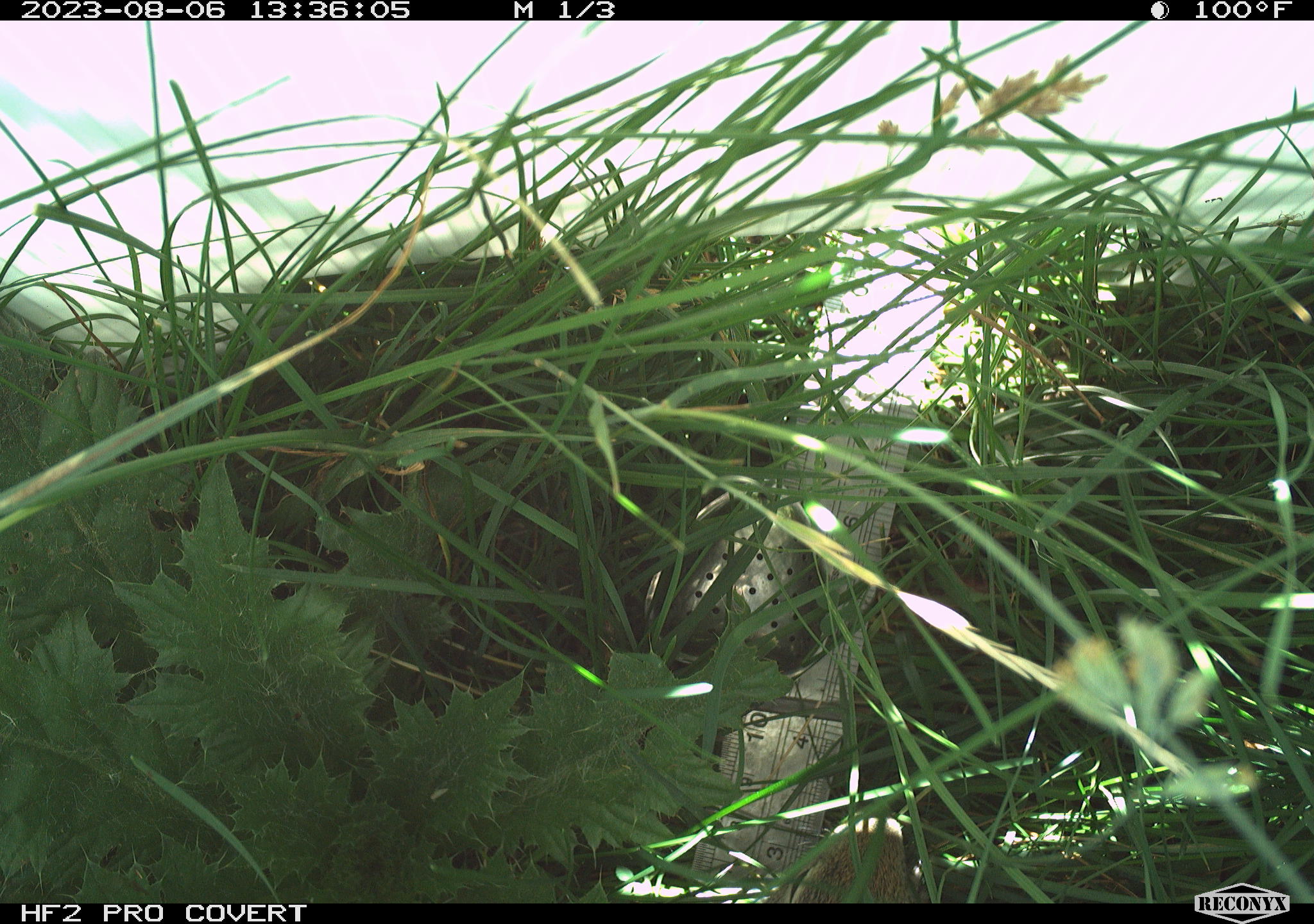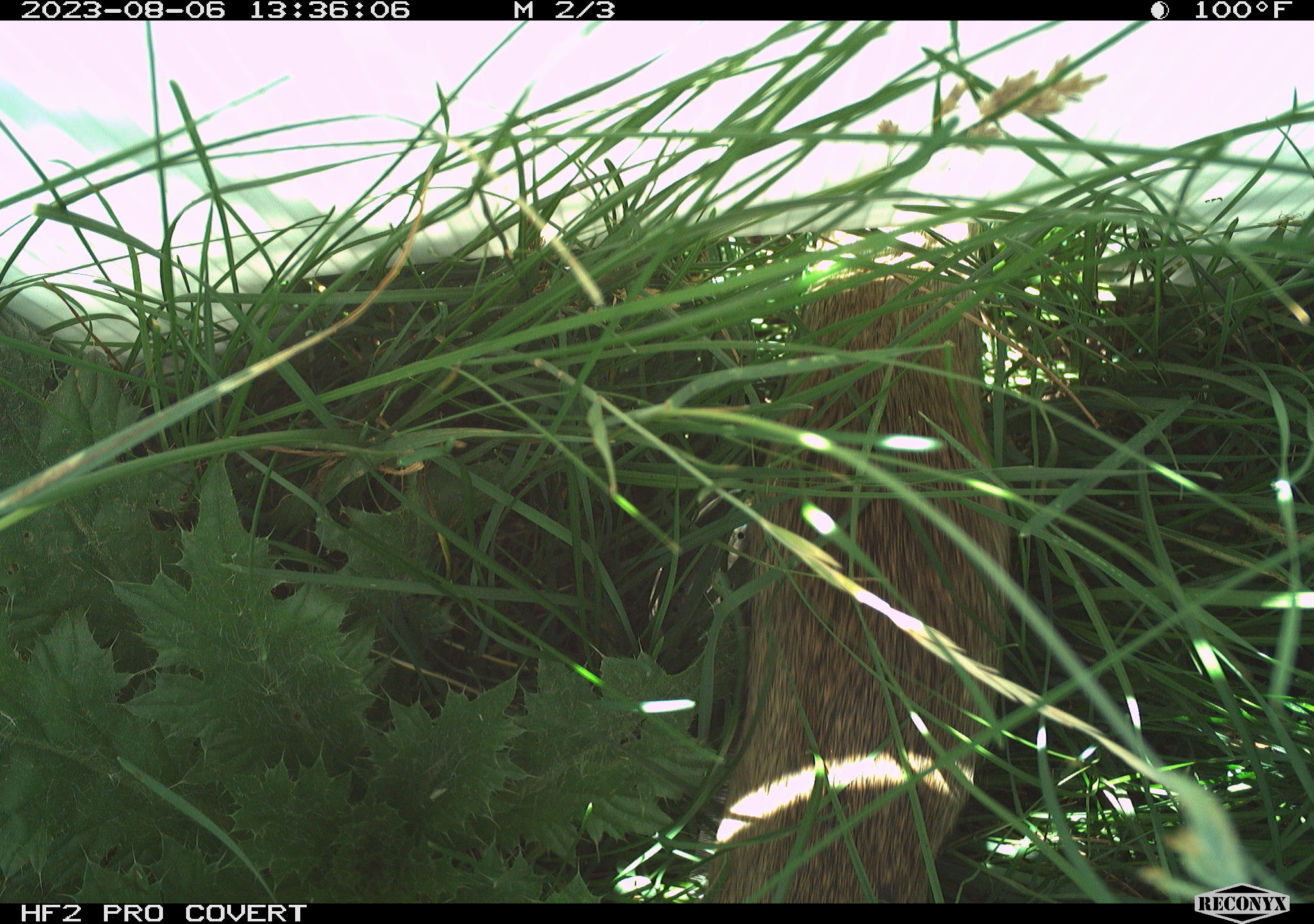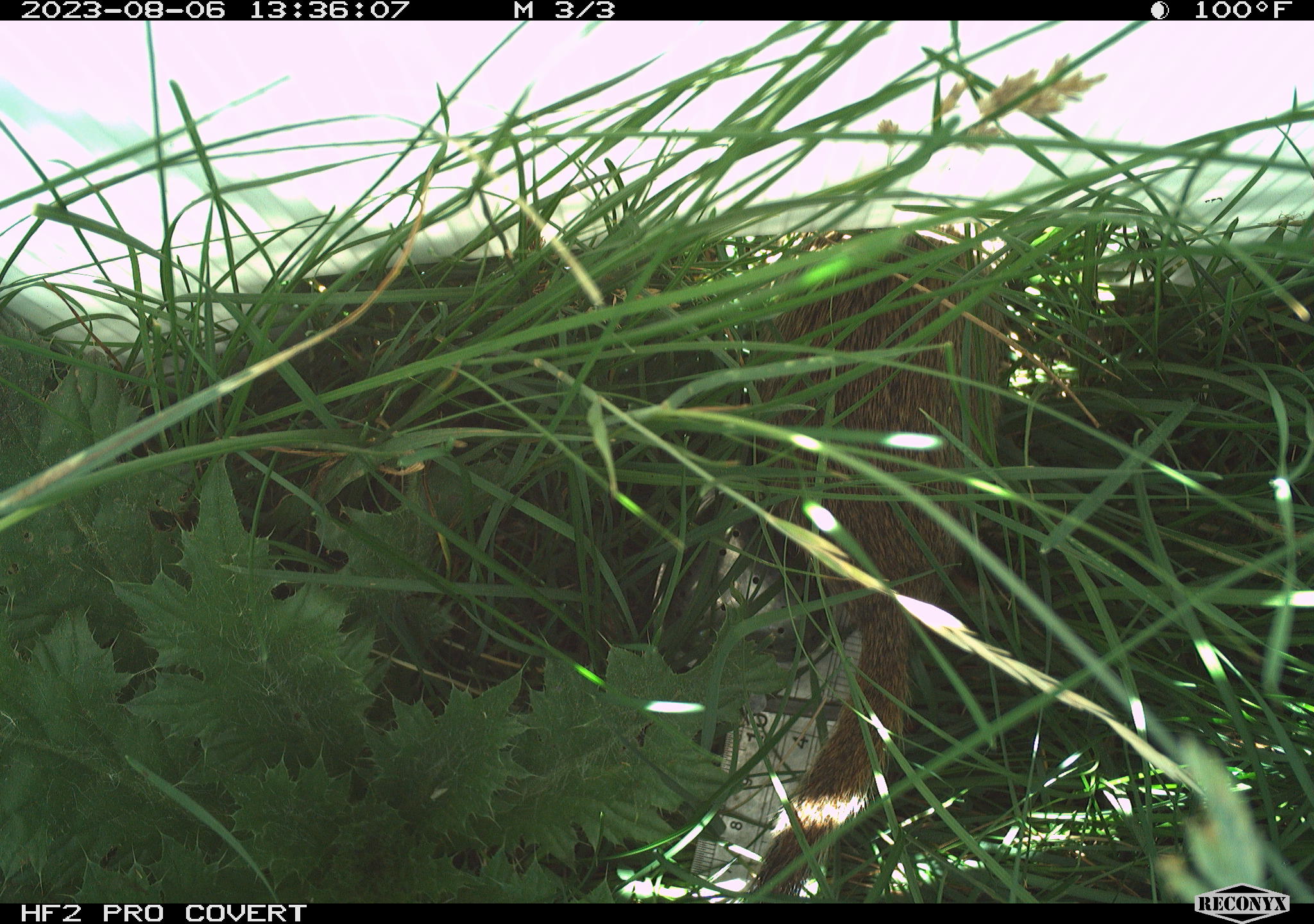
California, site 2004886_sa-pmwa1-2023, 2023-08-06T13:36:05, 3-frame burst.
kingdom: Animalia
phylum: Chordata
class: Mammalia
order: Rodentia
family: Sciuridae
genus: Urocitellus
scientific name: Urocitellus beldingi beldingi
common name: belding's ground squirrel